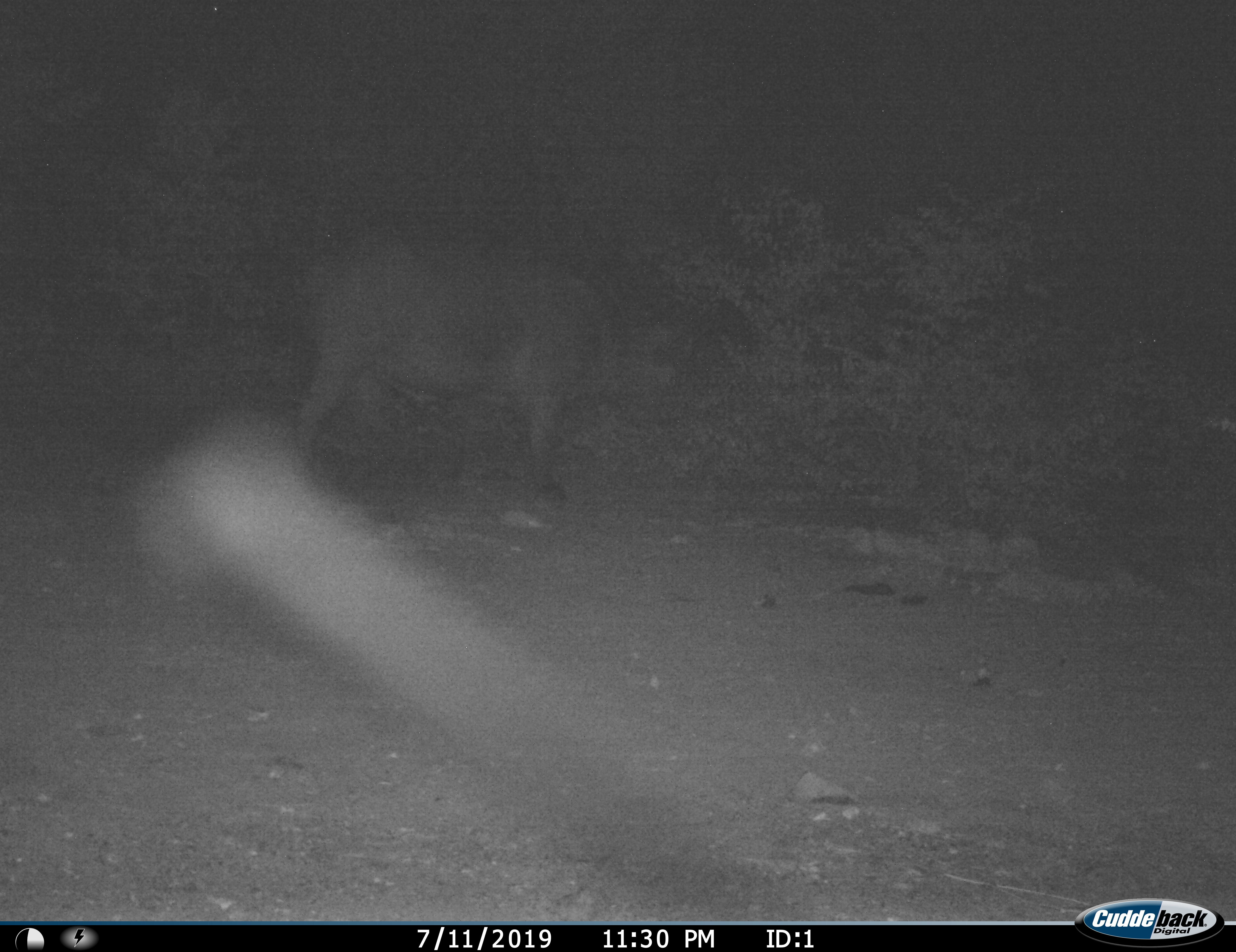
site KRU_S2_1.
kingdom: Animalia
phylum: Chordata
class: Mammalia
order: Artiodactyla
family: Bovidae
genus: Syncerus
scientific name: Syncerus caffer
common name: african buffalo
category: buffalo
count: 1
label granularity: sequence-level